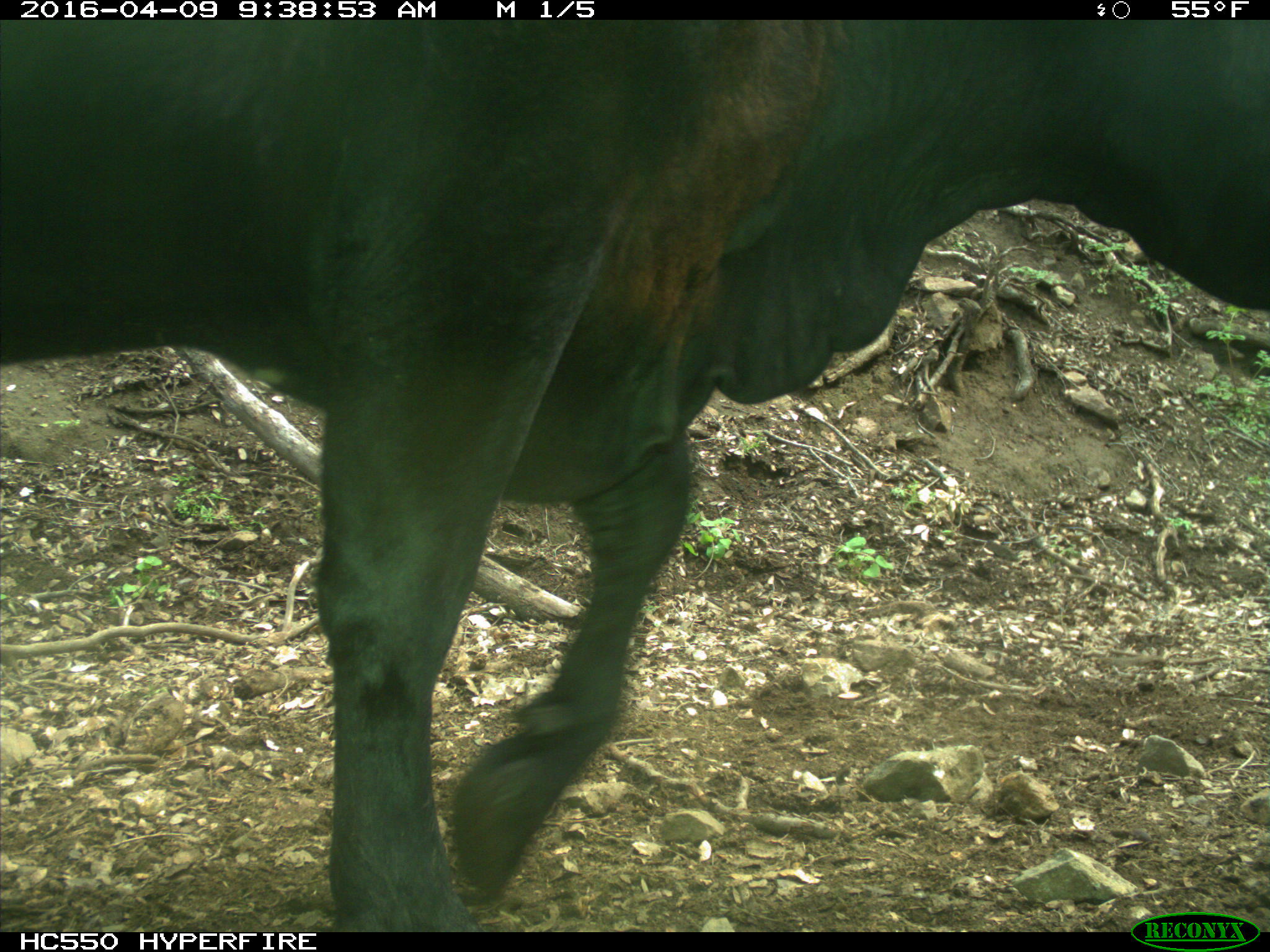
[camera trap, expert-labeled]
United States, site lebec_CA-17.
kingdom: Animalia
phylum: Chordata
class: Mammalia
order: Artiodactyla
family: Bovidae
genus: Bos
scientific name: Bos taurus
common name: domestic cow